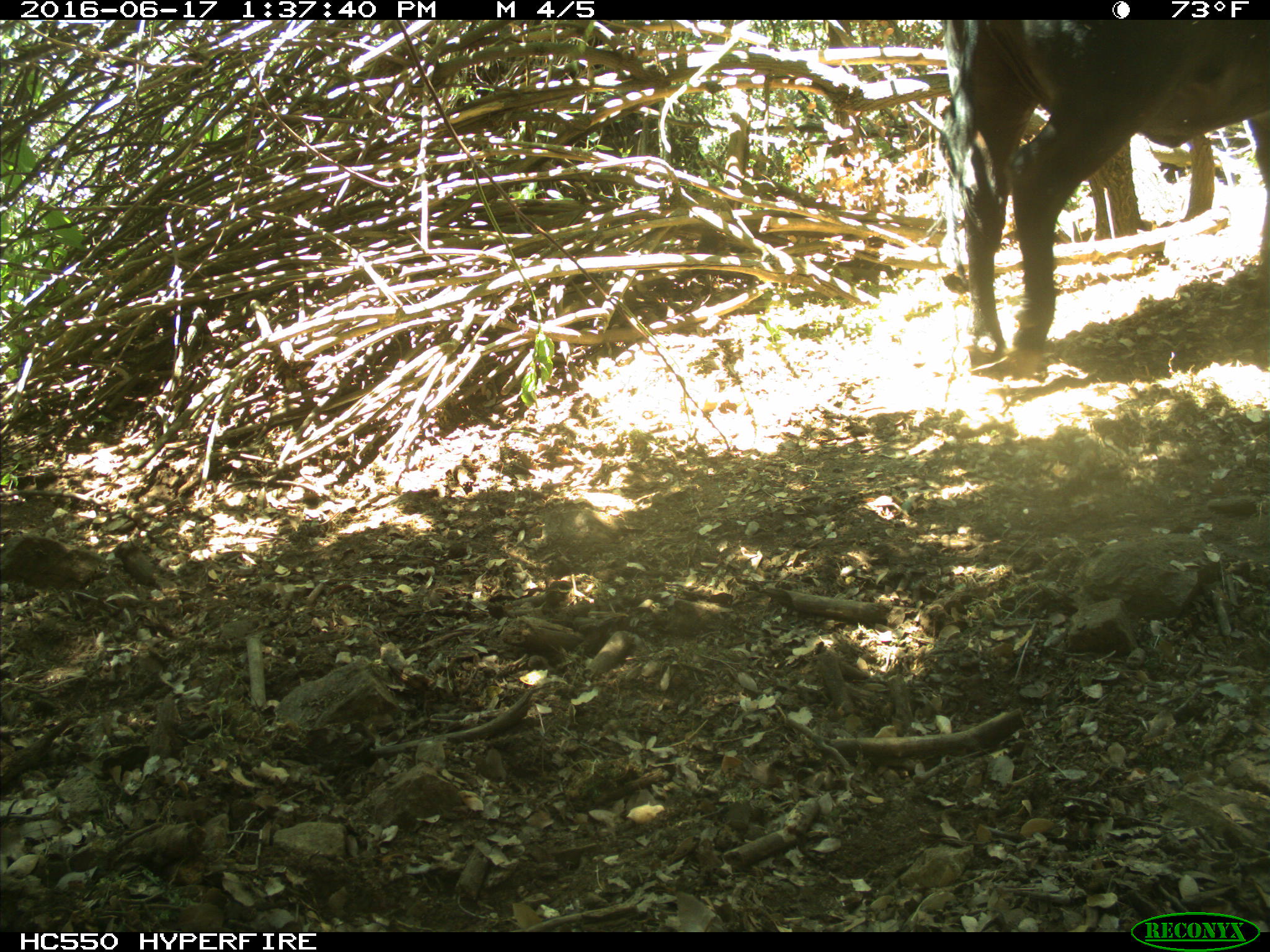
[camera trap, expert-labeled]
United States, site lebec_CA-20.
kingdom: Animalia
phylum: Chordata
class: Mammalia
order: Artiodactyla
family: Bovidae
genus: Bos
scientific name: Bos taurus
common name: domestic cow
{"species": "Bos taurus (domestic cow)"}